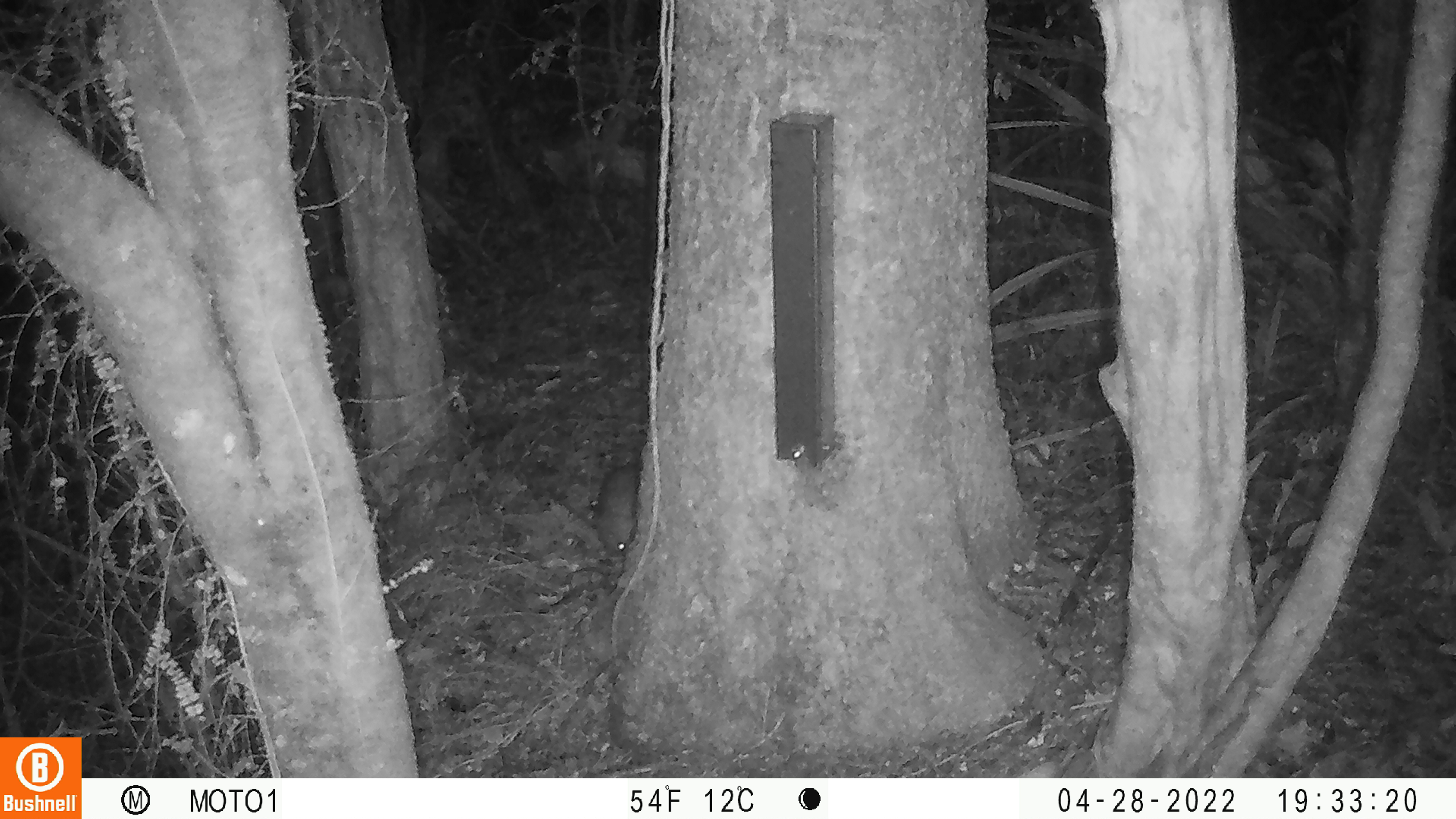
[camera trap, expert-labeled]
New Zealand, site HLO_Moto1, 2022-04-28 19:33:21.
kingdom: Animalia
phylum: Chordata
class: Mammalia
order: Eulipotyphla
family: Erinaceidae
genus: Erinaceus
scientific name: Erinaceus europaeus europaeus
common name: european hedgehog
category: hedgehog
Hedgehog (european hedgehog) (Erinaceus europaeus europaeus).